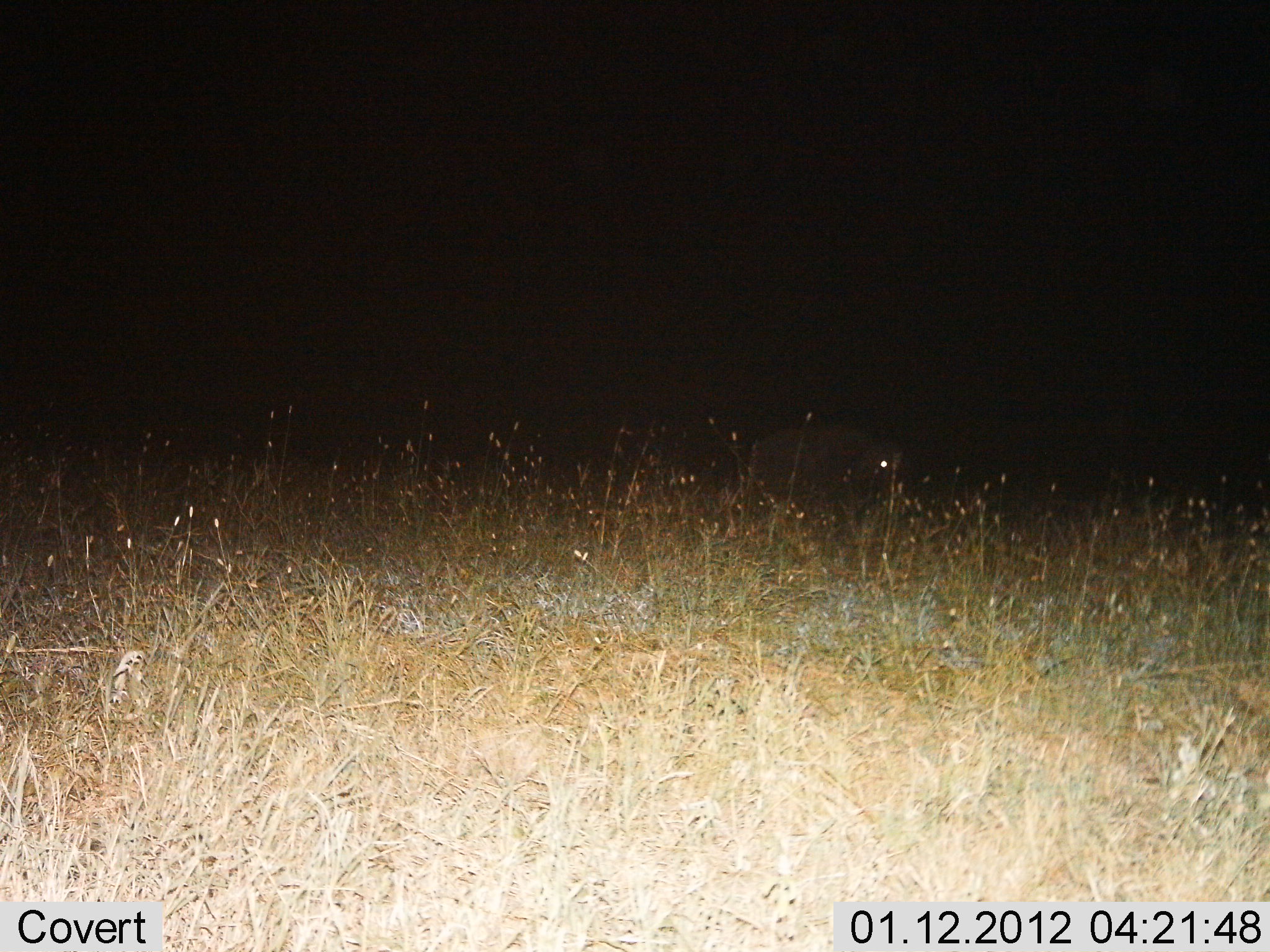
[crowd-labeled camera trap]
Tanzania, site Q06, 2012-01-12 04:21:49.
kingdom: Animalia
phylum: Chordata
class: Mammalia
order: Artiodactyla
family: Bovidae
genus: Connochaetes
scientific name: Connochaetes taurinus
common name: blue wildebeest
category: wildebeest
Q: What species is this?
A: Wildebeest (blue wildebeest) (Connochaetes taurinus).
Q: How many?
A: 1.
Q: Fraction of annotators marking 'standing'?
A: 40%.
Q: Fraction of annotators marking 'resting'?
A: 20%.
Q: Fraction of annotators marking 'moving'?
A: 40%.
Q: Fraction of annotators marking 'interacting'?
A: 0%.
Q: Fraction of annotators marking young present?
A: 0%.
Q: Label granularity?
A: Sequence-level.